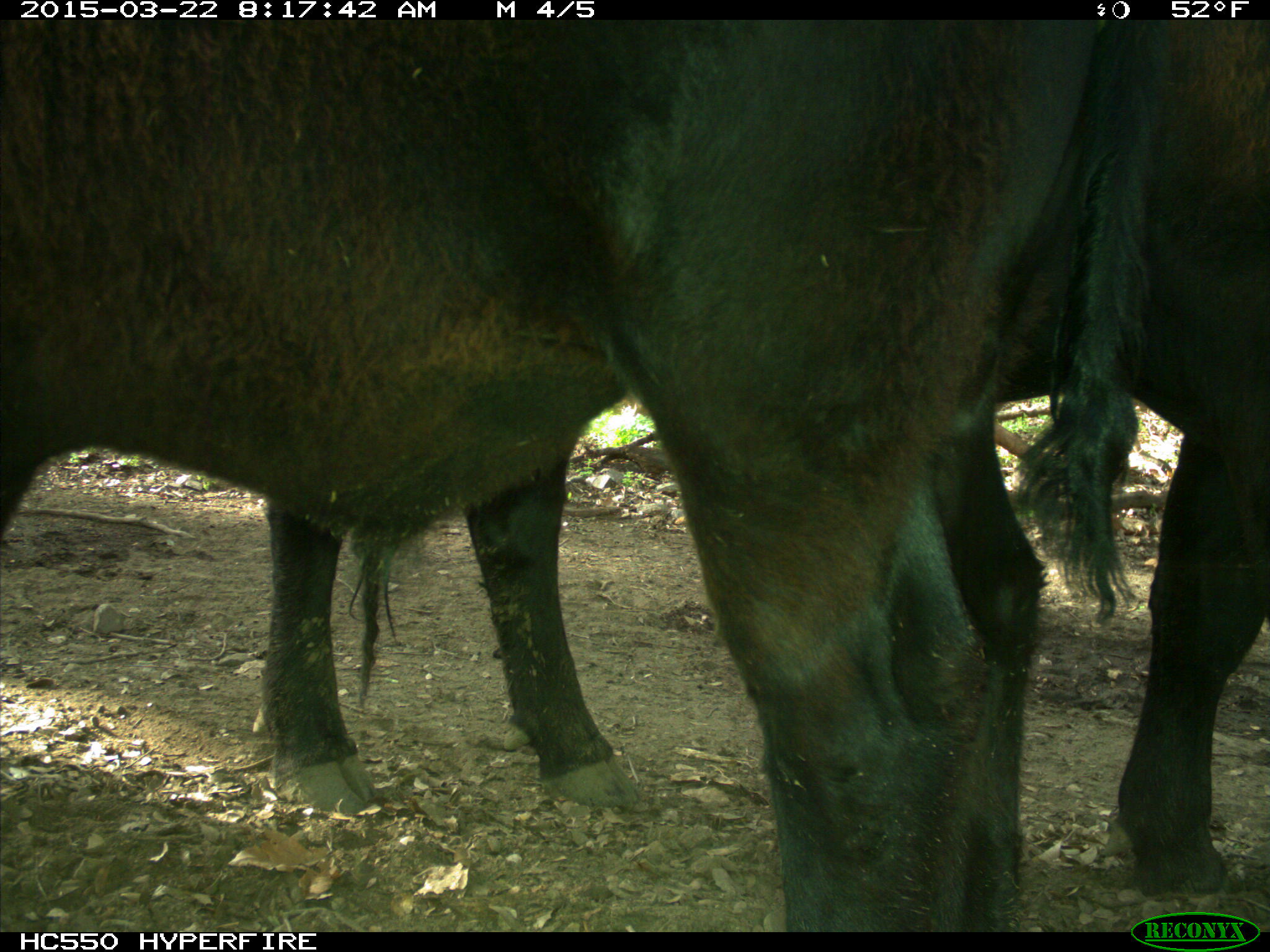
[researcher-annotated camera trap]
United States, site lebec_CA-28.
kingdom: Animalia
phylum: Chordata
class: Mammalia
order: Artiodactyla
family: Bovidae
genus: Bos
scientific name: Bos taurus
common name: domestic cow